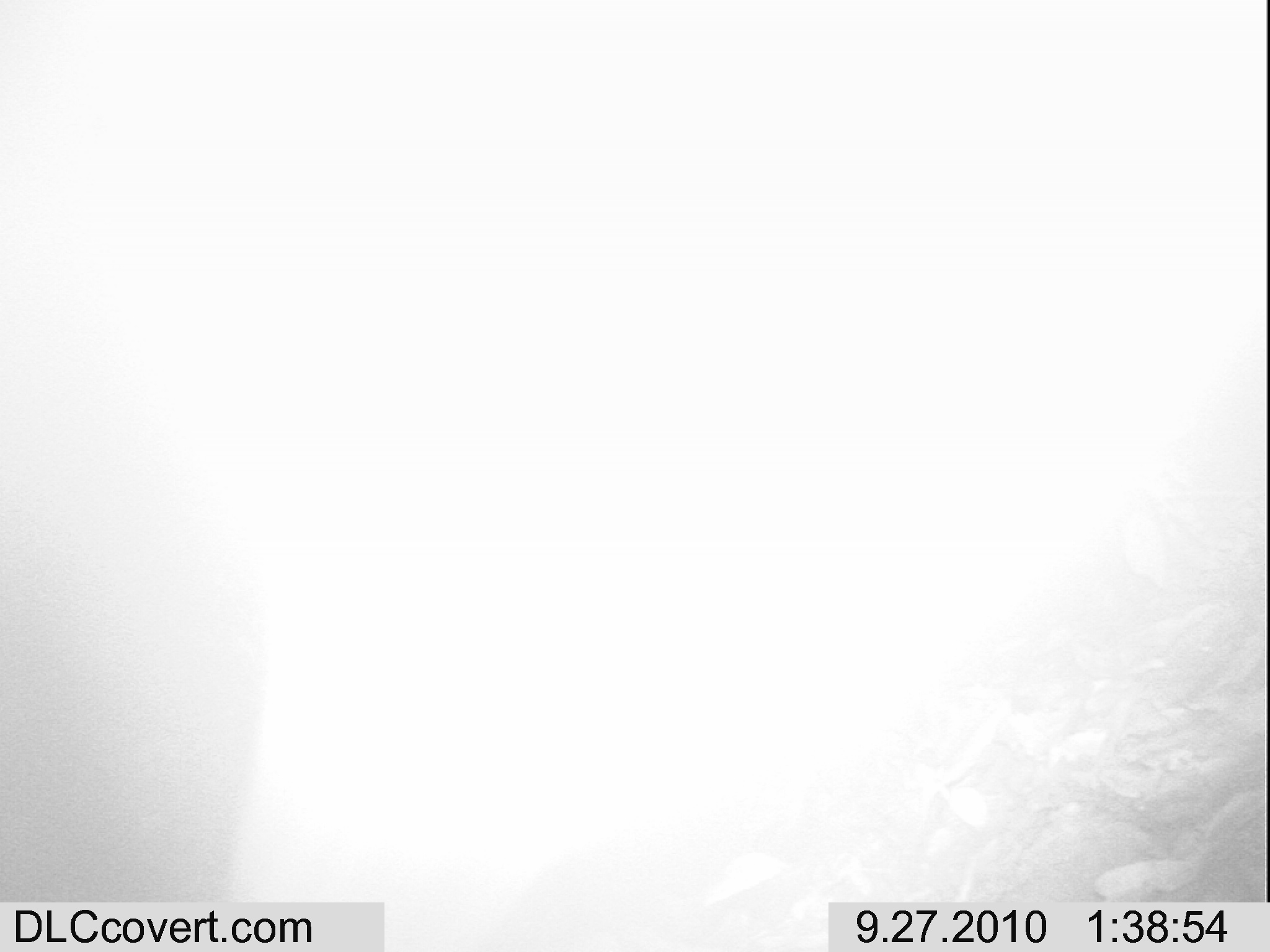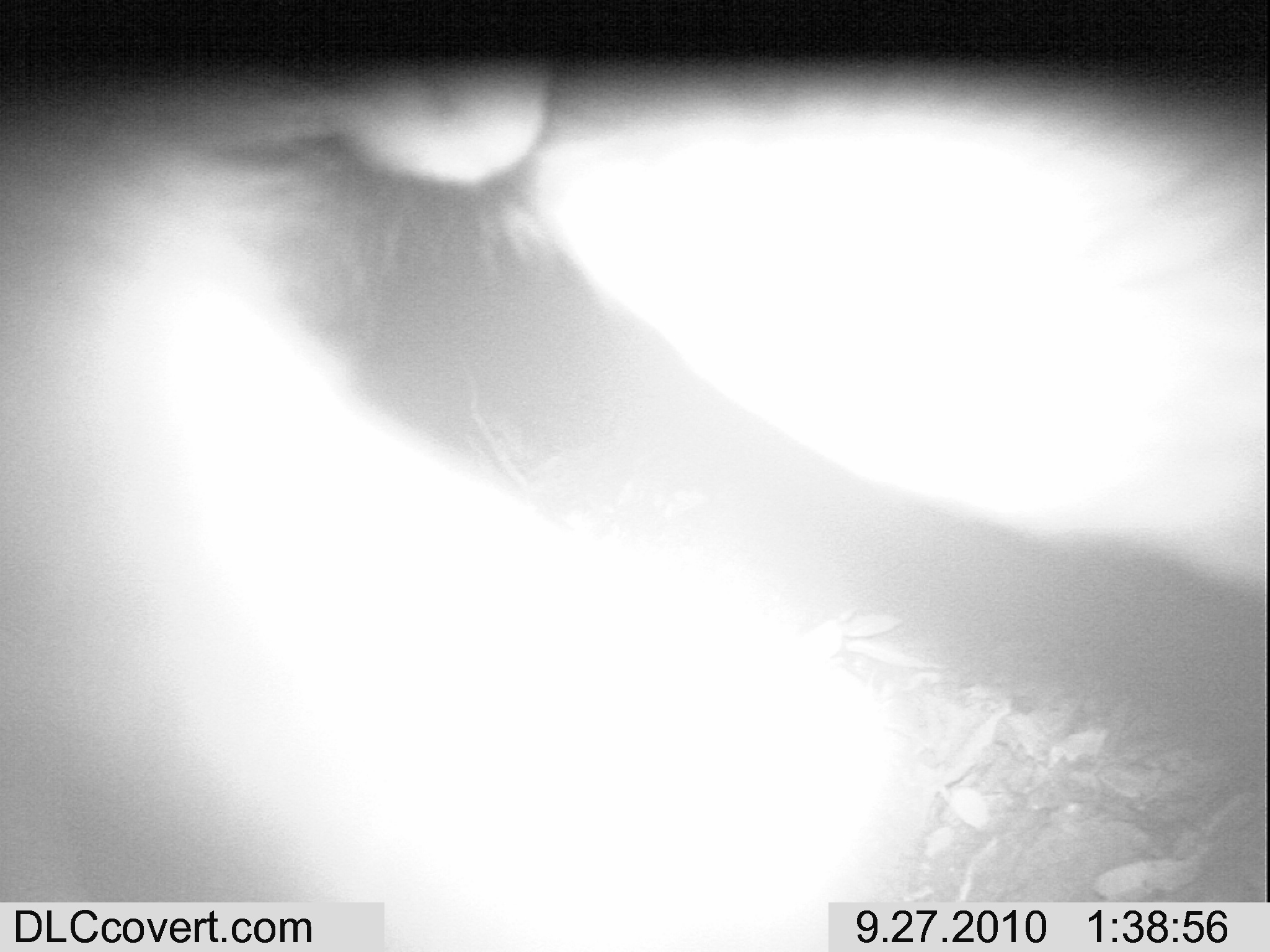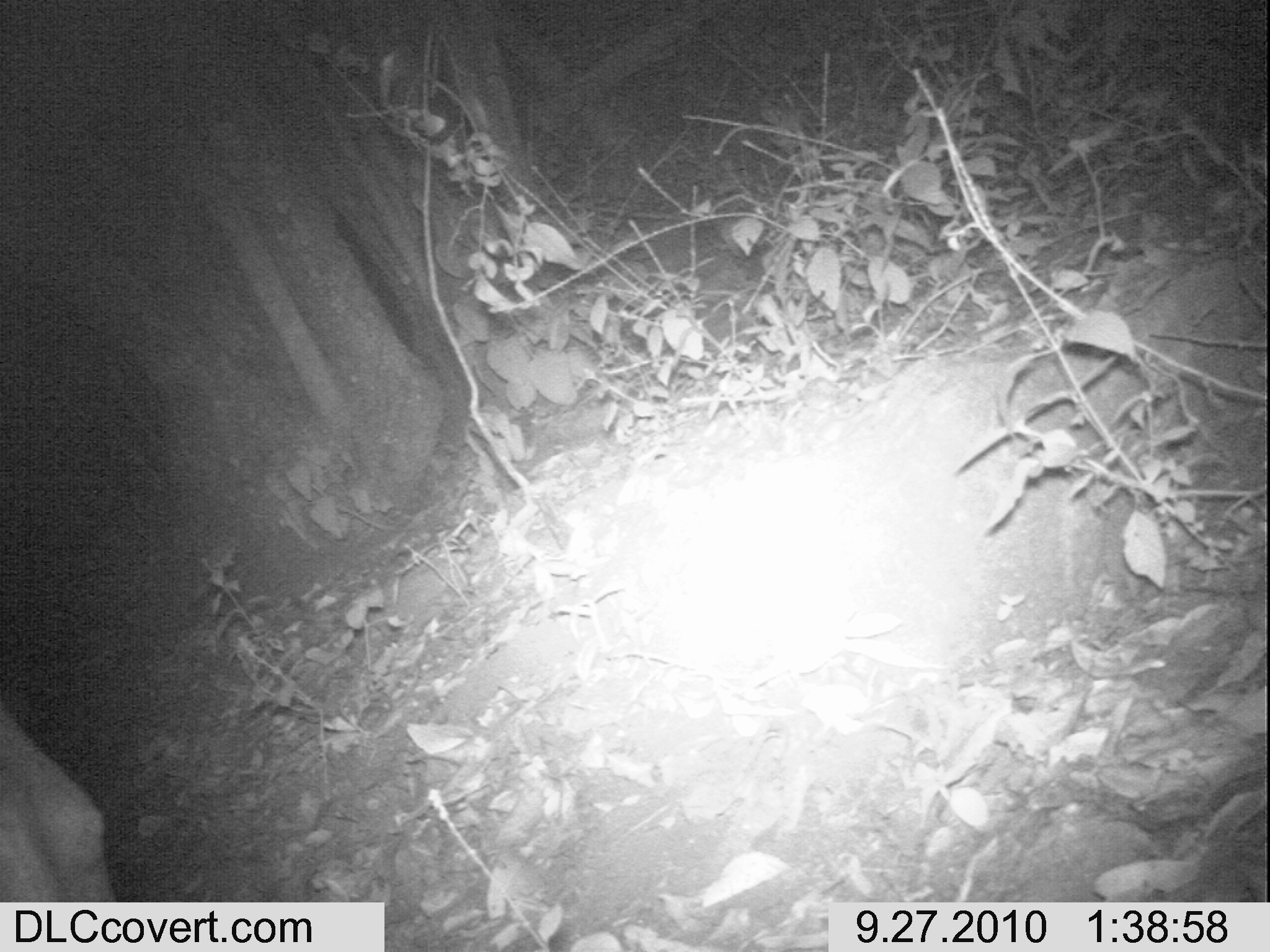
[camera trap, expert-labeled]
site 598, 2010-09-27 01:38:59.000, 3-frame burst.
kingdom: Animalia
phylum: Chordata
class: Mammalia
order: Artiodactyla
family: Bovidae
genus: Tragelaphus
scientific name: Tragelaphus scriptus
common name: bushbuck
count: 1